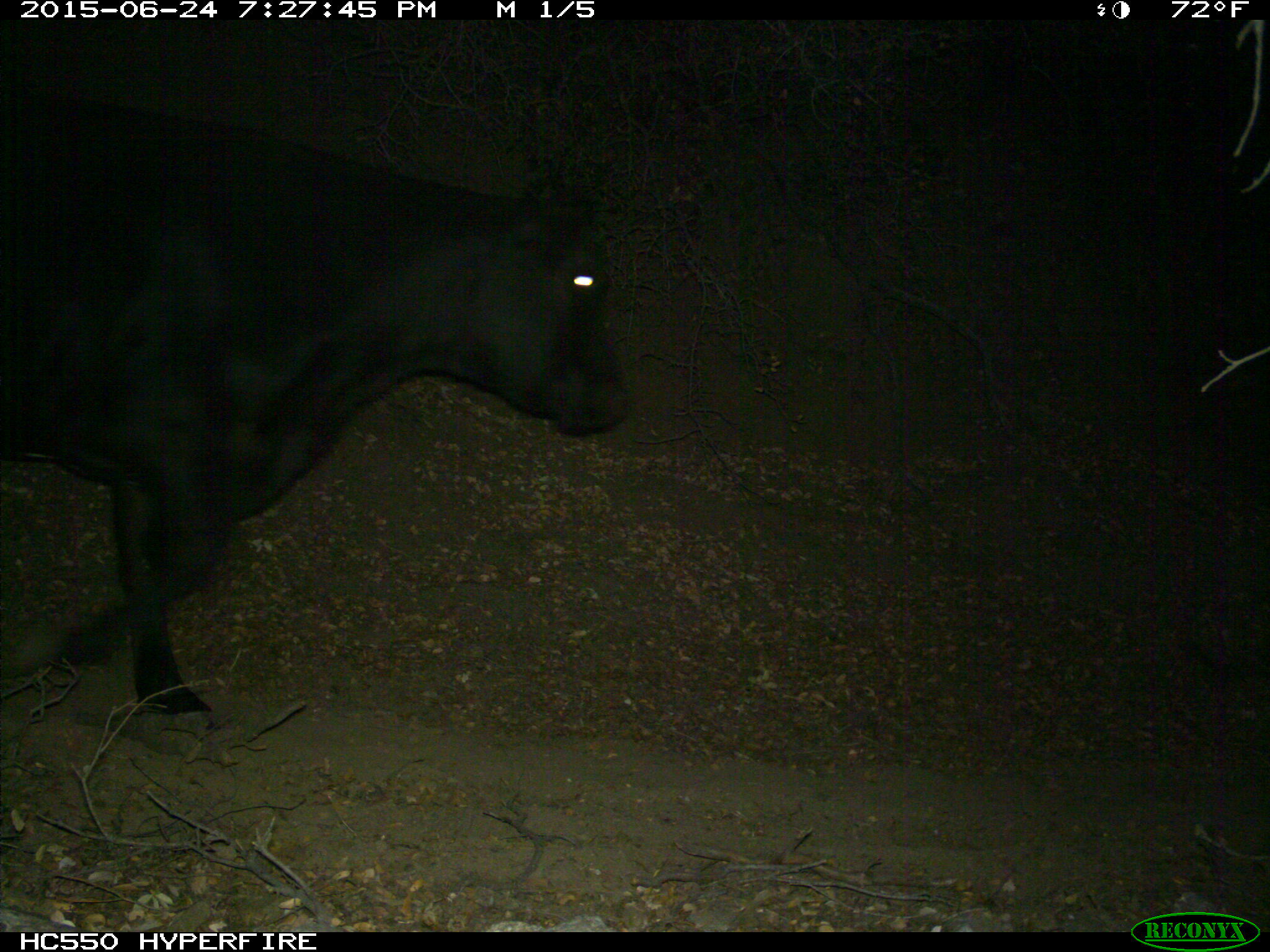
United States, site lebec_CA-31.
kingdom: Animalia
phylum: Chordata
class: Mammalia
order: Artiodactyla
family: Bovidae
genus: Bos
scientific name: Bos taurus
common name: domestic cow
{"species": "Bos taurus (domestic cow)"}